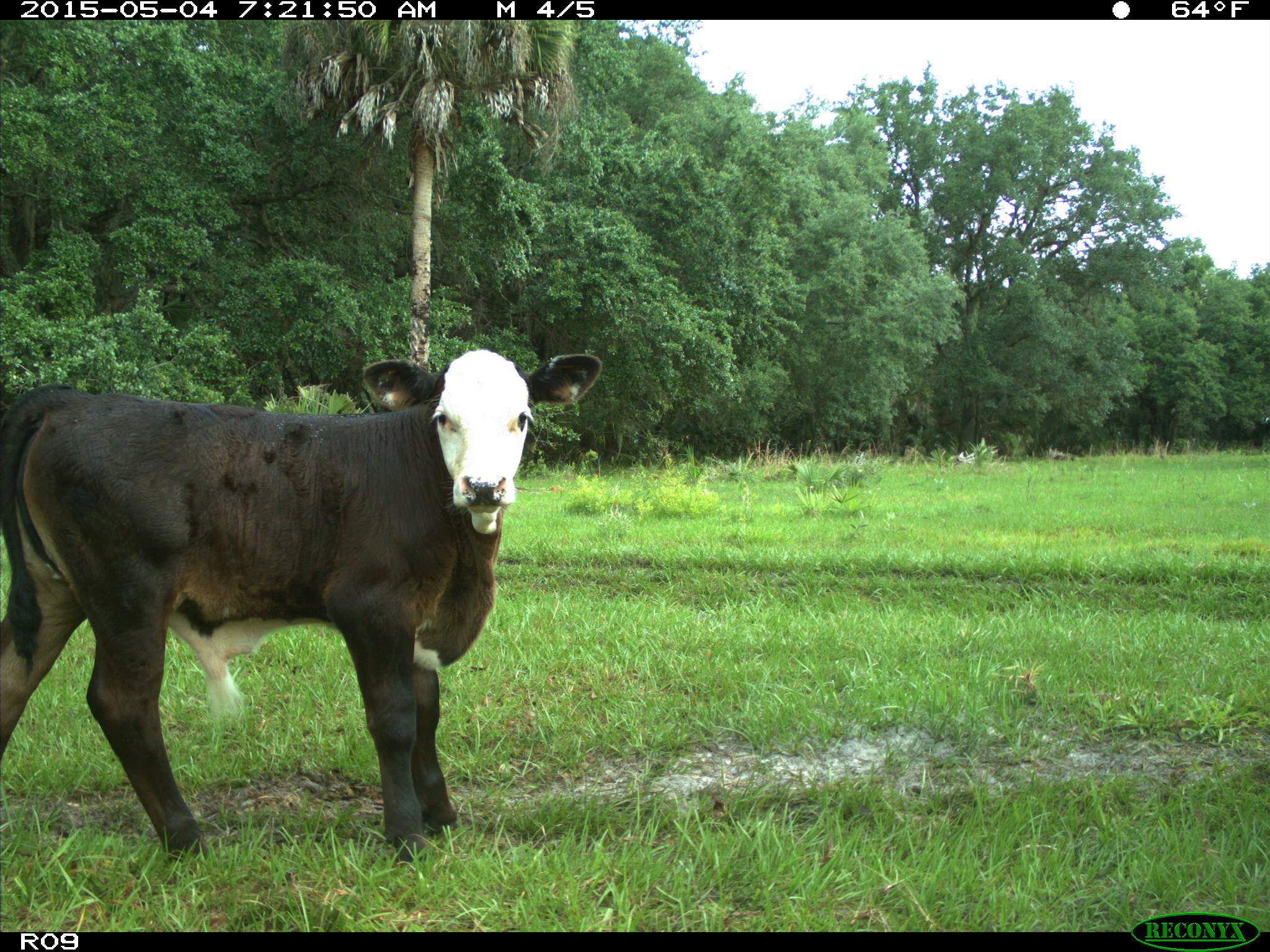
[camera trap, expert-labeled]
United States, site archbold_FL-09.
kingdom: Animalia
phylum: Chordata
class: Mammalia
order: Artiodactyla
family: Bovidae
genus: Bos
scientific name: Bos taurus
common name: domestic cow